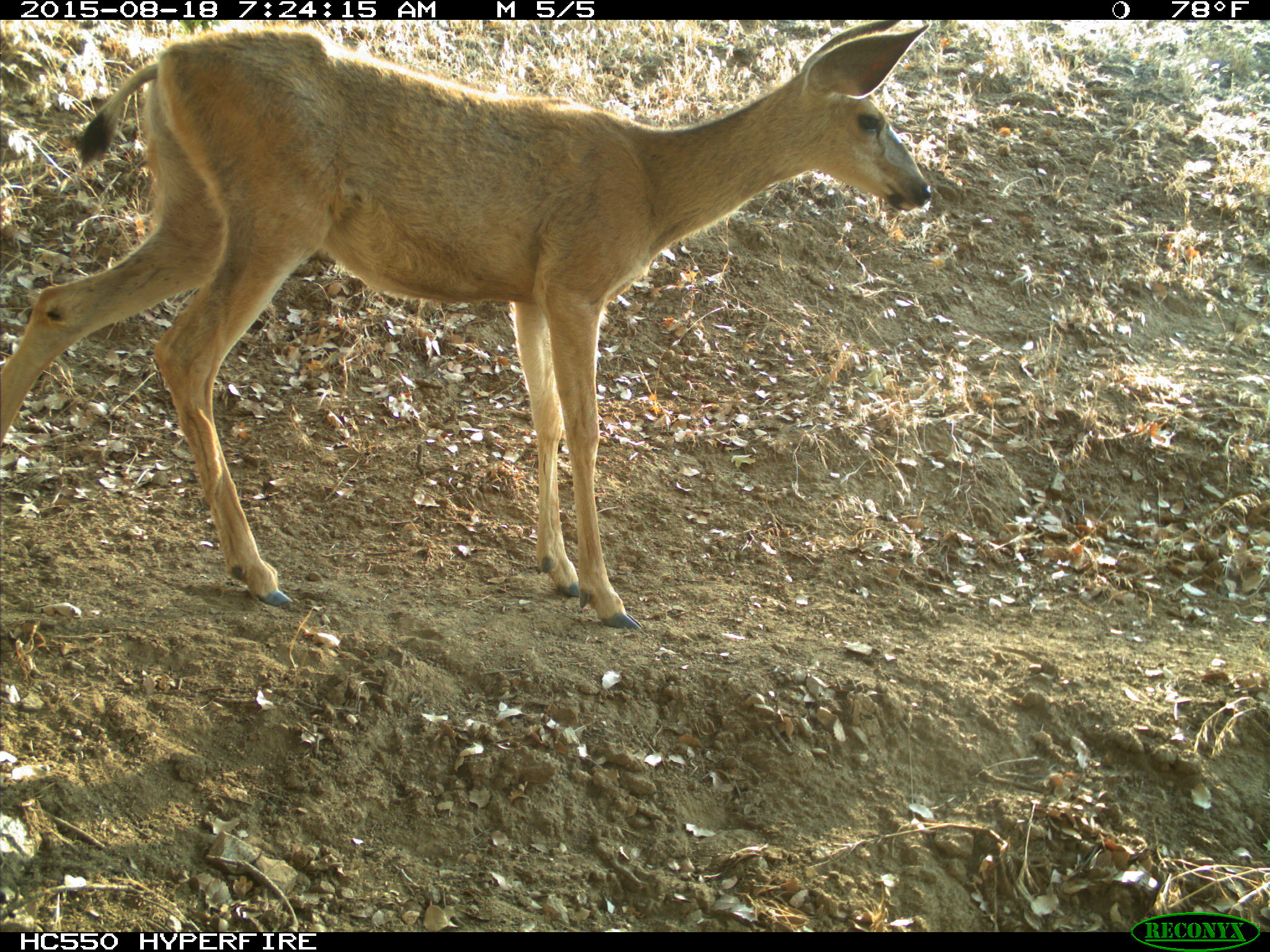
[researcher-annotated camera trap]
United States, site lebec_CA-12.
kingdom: Animalia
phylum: Chordata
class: Mammalia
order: Artiodactyla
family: Cervidae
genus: Odocoileus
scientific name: Odocoileus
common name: deer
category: unidentified deer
Unidentified deer (deer) (Odocoileus).